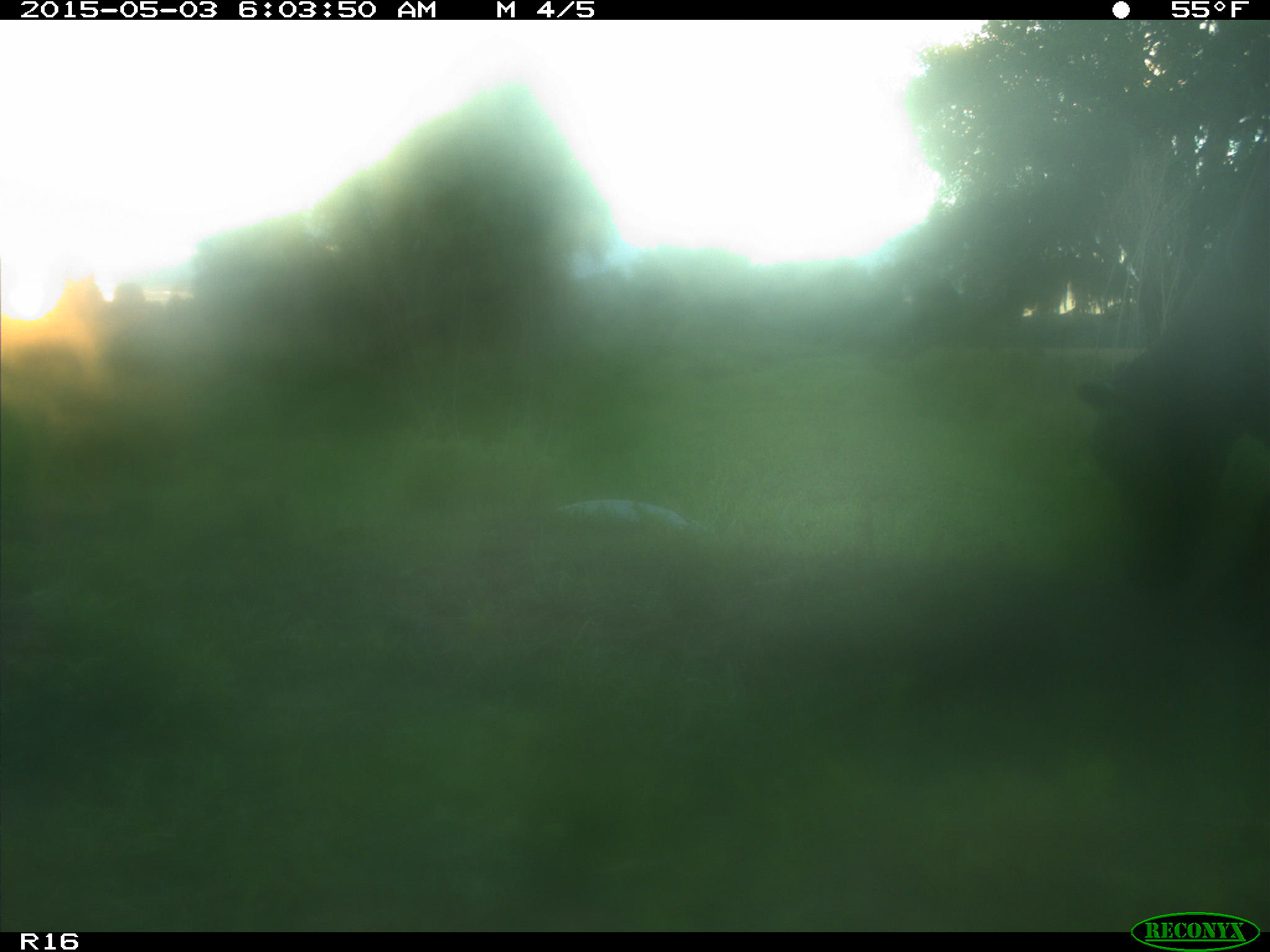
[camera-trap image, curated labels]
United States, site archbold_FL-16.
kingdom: Animalia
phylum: Chordata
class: Mammalia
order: Artiodactyla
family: Bovidae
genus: Bos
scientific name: Bos taurus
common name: domestic cow